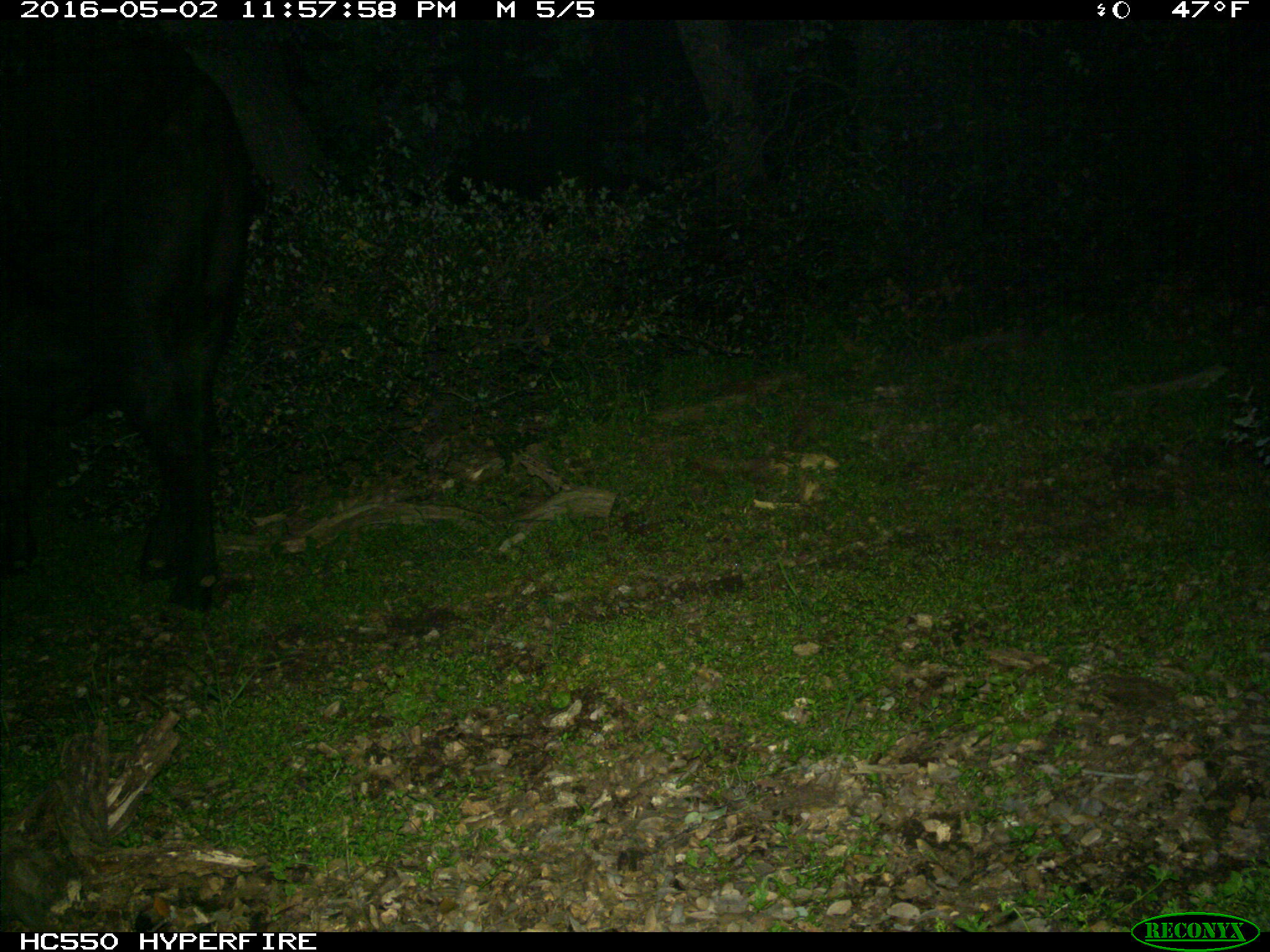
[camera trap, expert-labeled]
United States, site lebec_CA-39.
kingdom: Animalia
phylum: Chordata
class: Mammalia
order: Artiodactyla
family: Bovidae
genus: Bos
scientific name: Bos taurus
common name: domestic cow